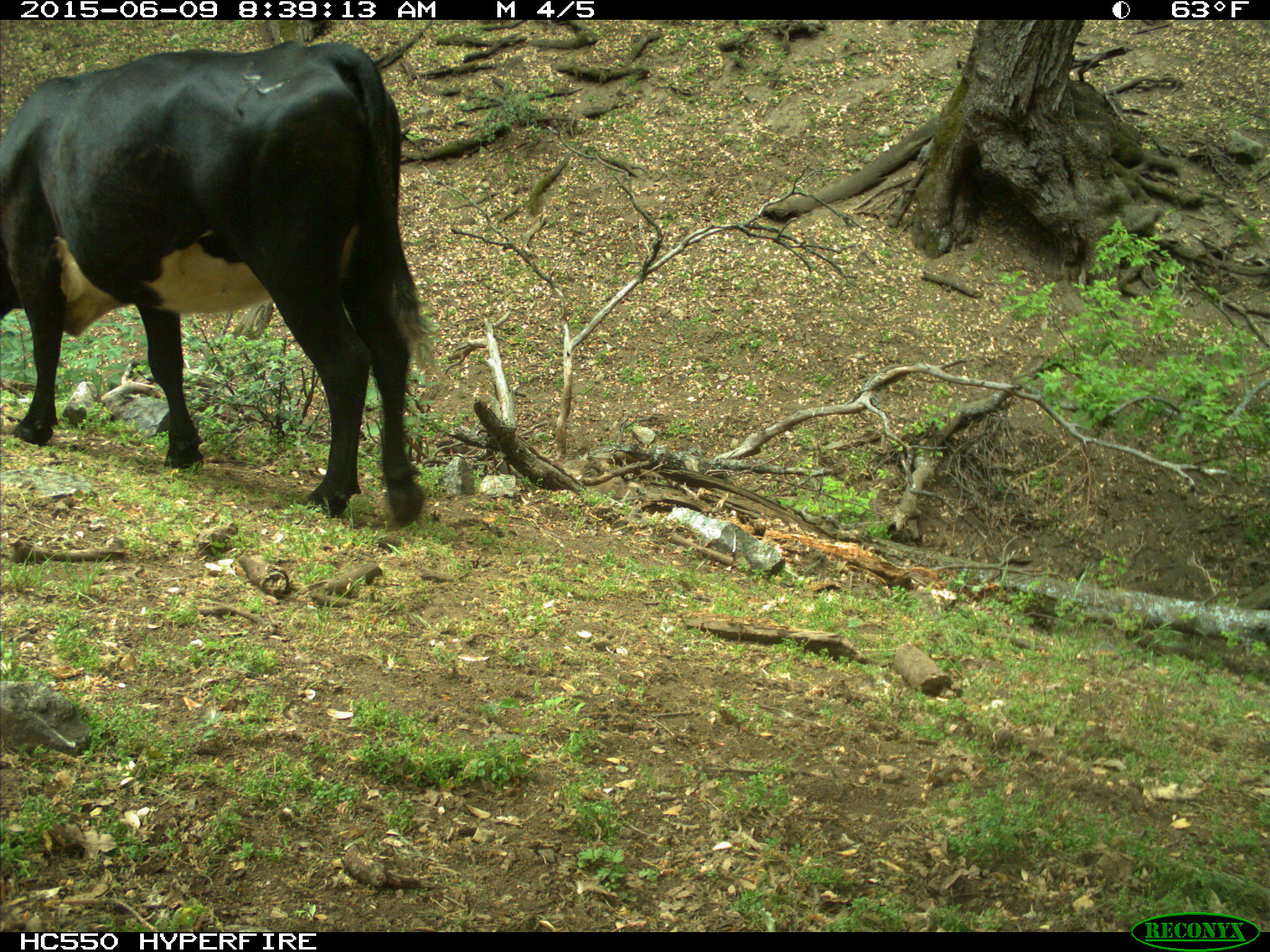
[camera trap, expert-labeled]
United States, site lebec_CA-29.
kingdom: Animalia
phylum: Chordata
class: Mammalia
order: Artiodactyla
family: Bovidae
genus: Bos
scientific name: Bos taurus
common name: domestic cow